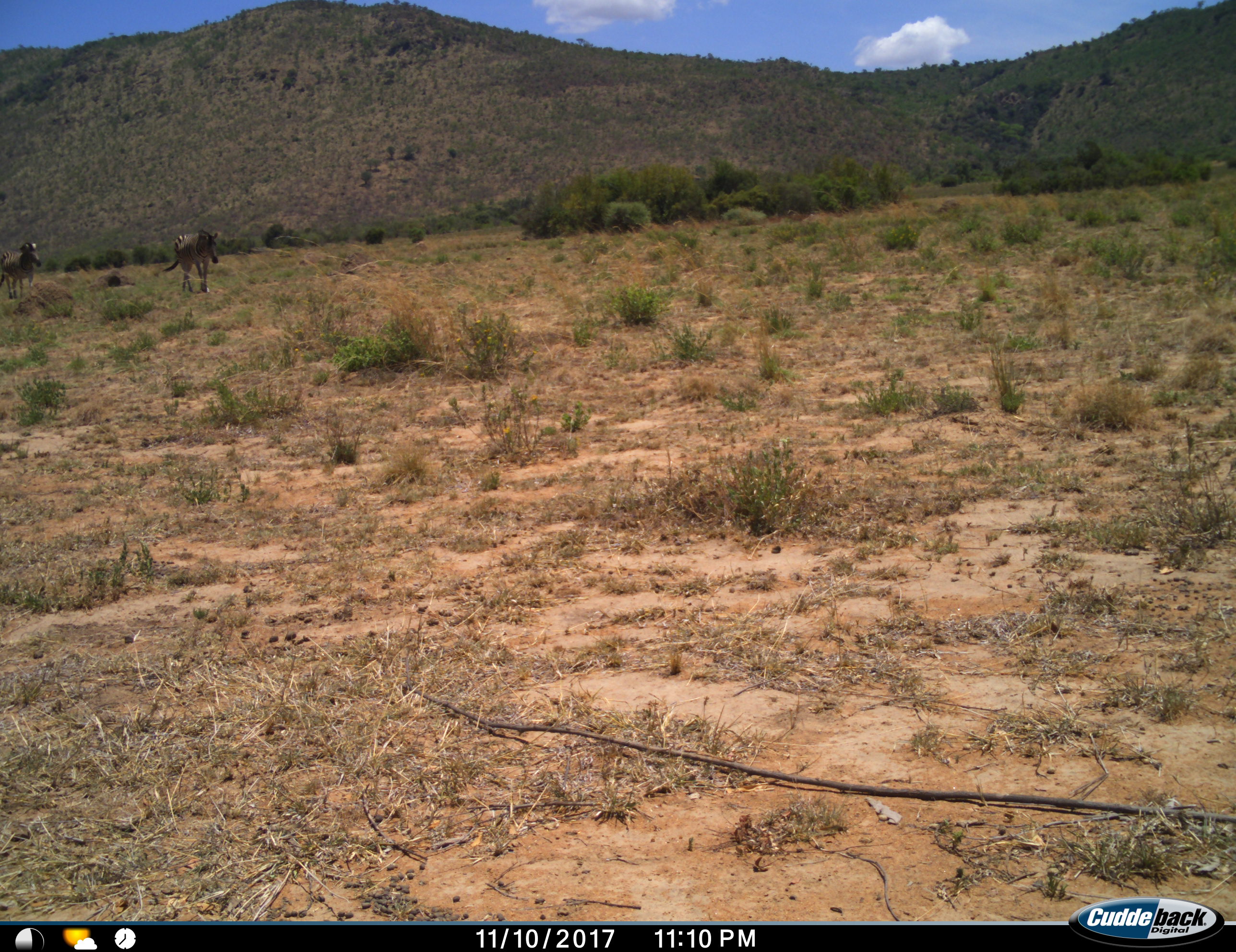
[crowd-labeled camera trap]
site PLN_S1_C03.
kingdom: Animalia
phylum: Chordata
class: Mammalia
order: Perissodactyla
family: Equidae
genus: Equus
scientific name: Equus quagga burchellii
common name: burchell's zebra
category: zebraburchells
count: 2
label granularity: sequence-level